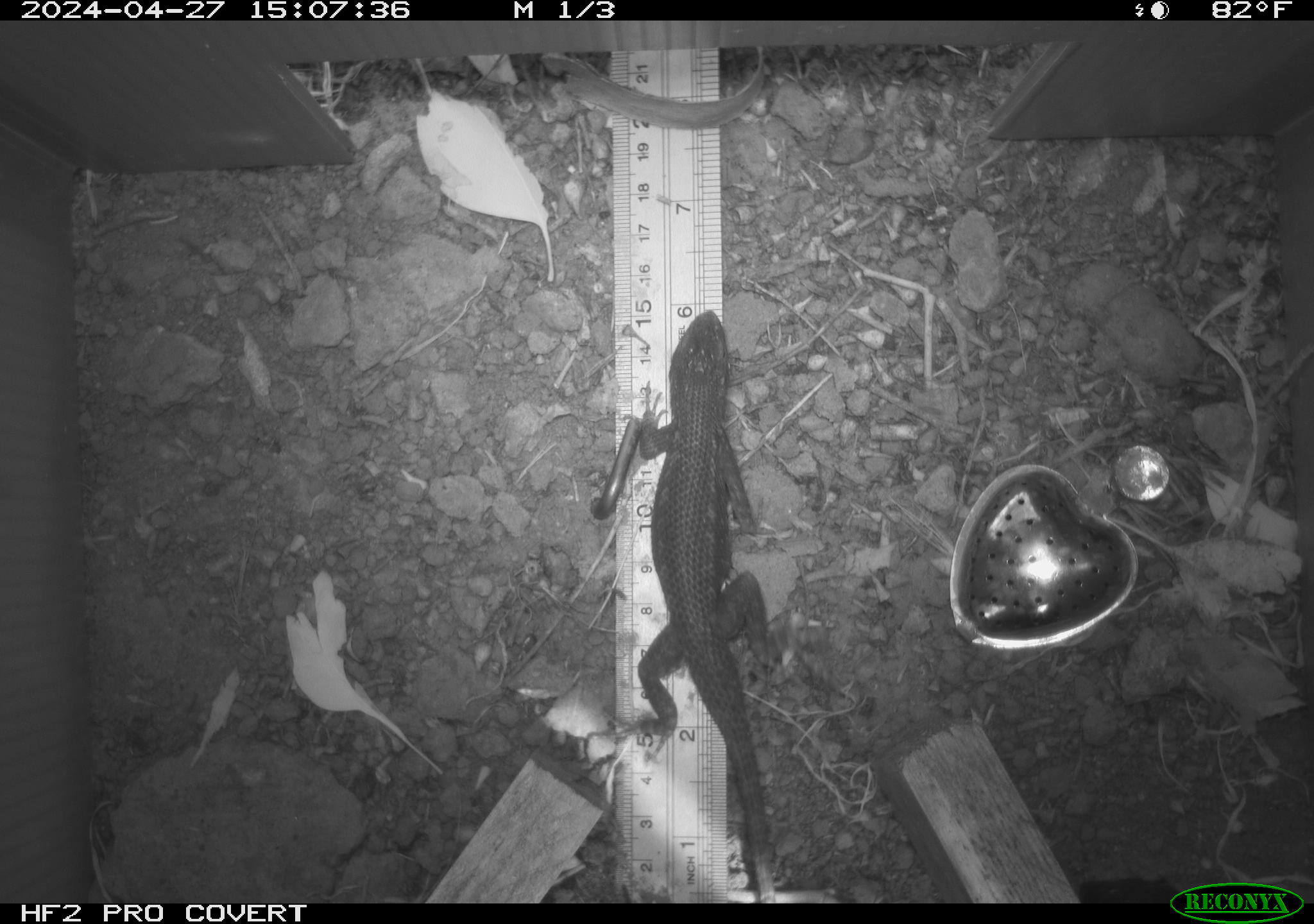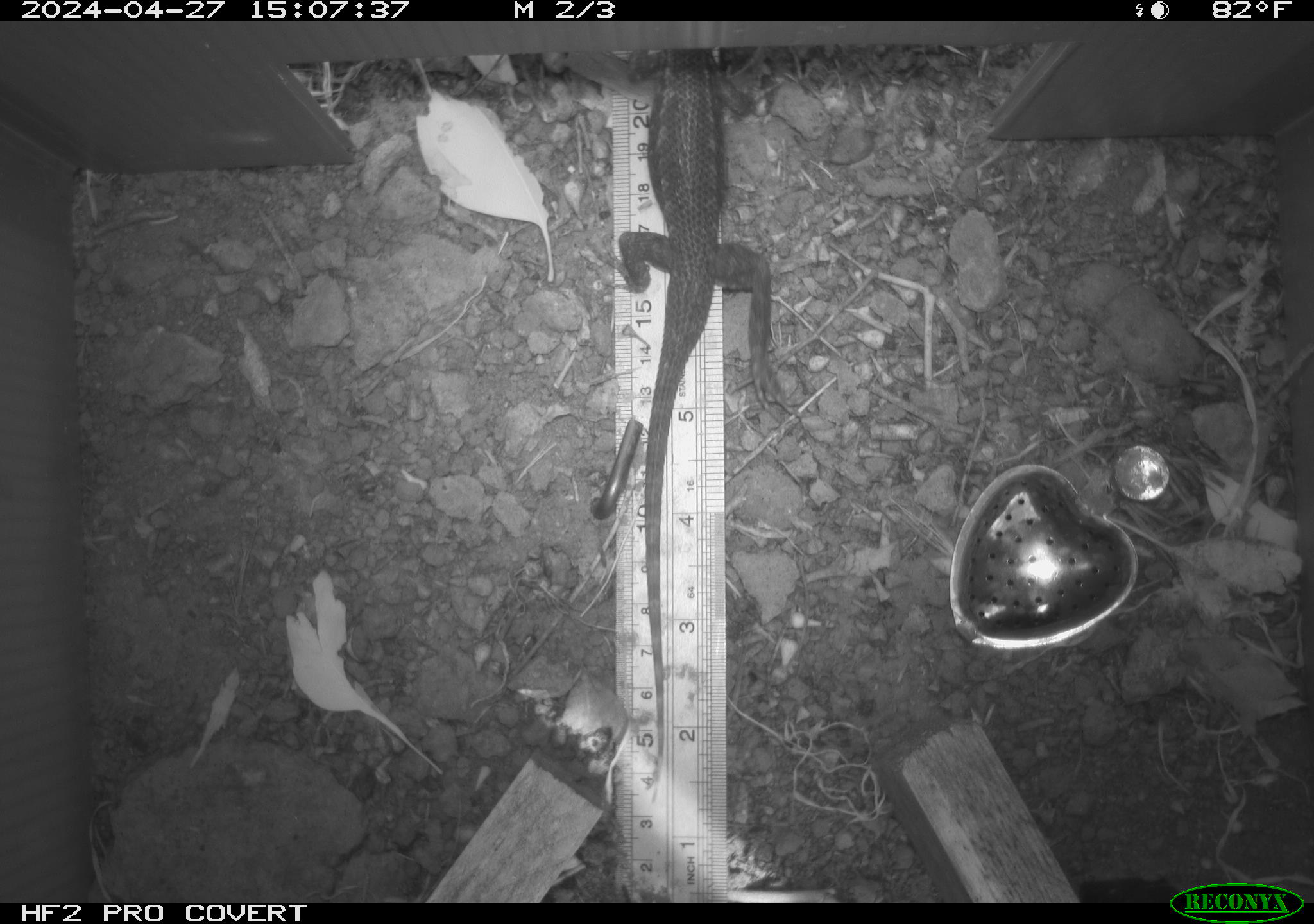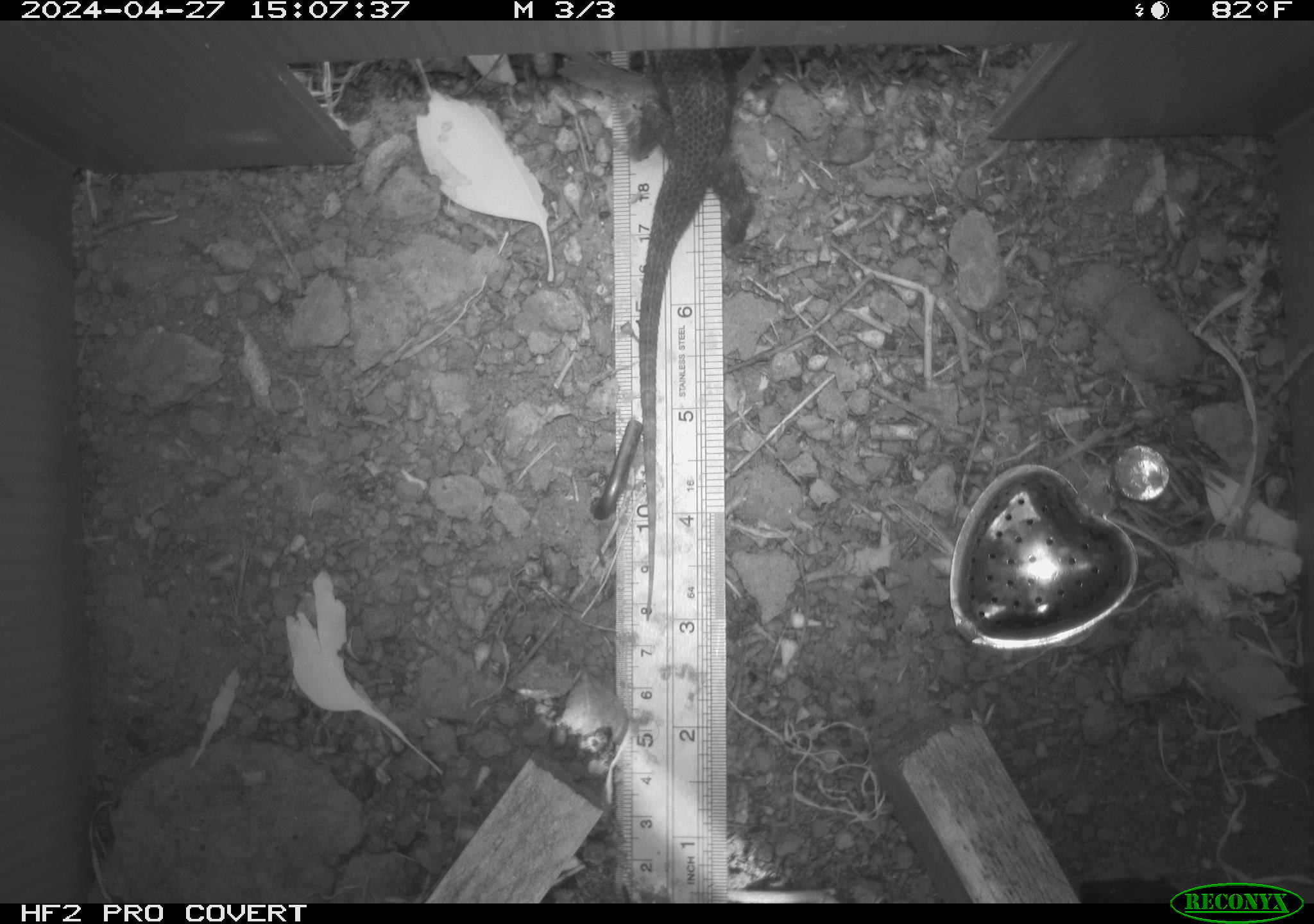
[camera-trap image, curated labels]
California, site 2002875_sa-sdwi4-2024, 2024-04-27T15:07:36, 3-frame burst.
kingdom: Animalia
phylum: Chordata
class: Reptilia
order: Squamata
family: Phrynosomatidae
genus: Sceloporus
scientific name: Sceloporus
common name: spiny lizards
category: sceloporus species